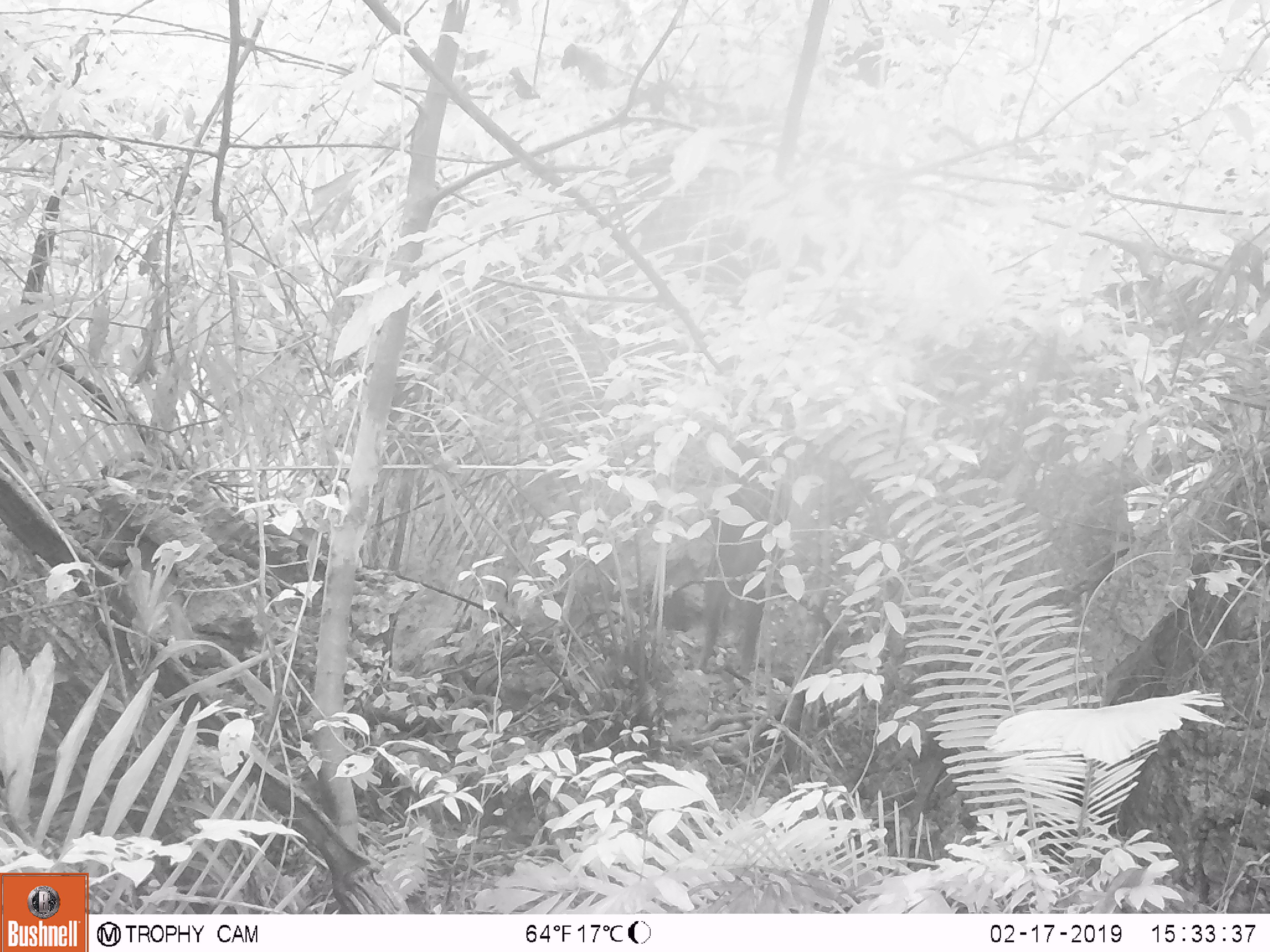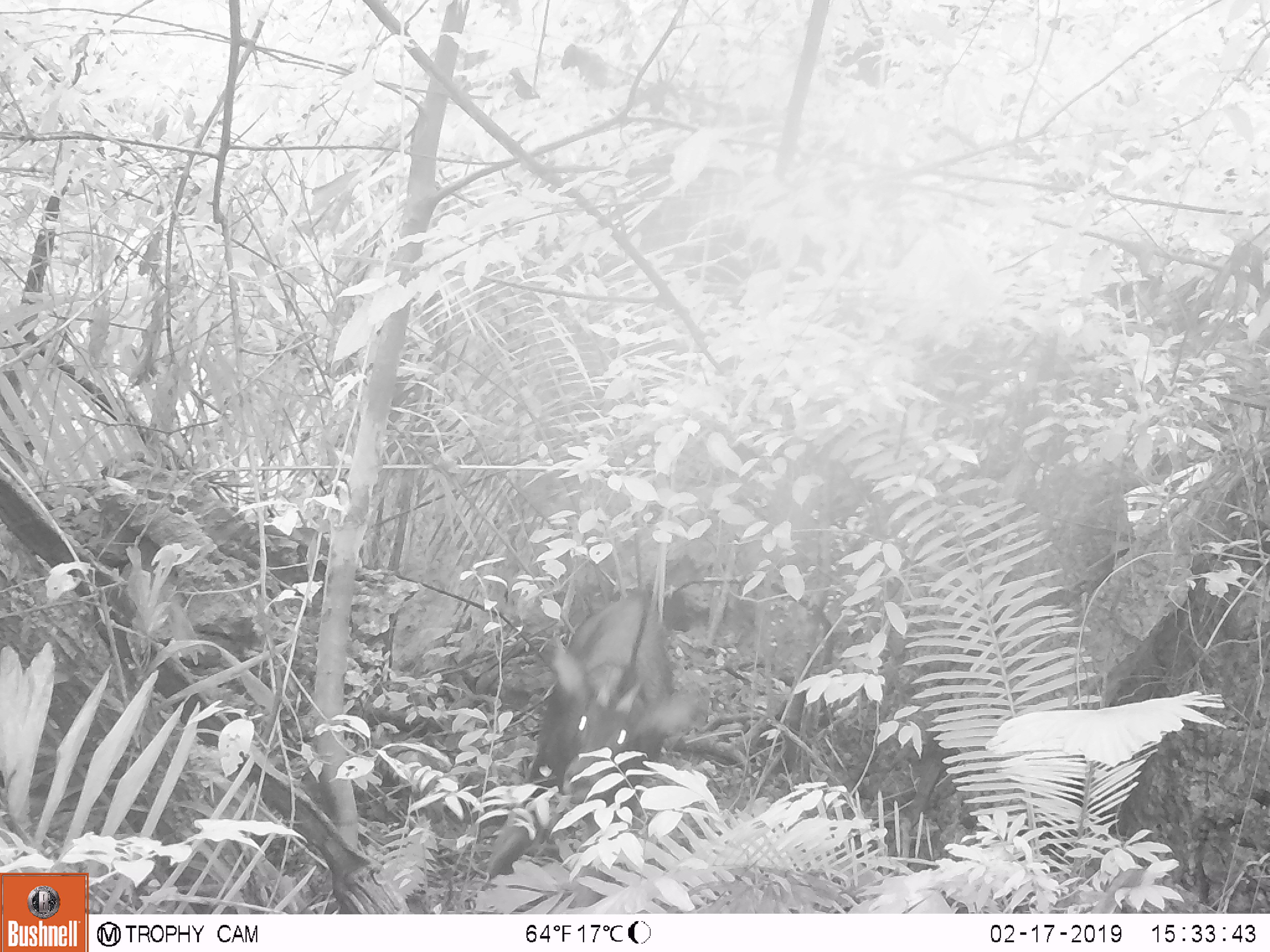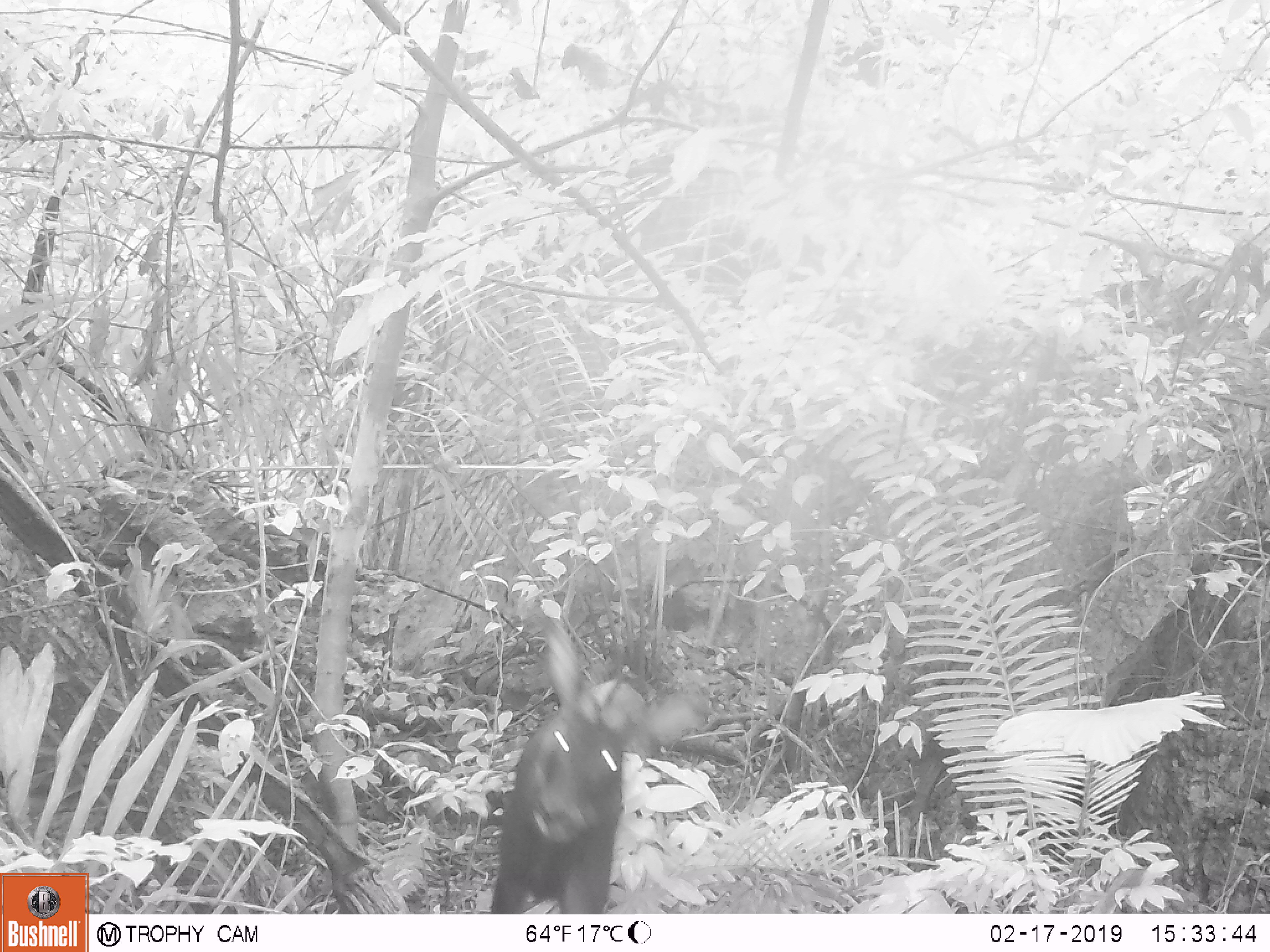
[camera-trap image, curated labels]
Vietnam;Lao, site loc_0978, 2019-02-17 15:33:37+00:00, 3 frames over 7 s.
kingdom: Animalia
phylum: Chordata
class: Mammalia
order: Artiodactyla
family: Bovidae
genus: Capricornis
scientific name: Capricornis sumatraensis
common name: chinese serow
Chinese serow (Capricornis sumatraensis). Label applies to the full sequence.